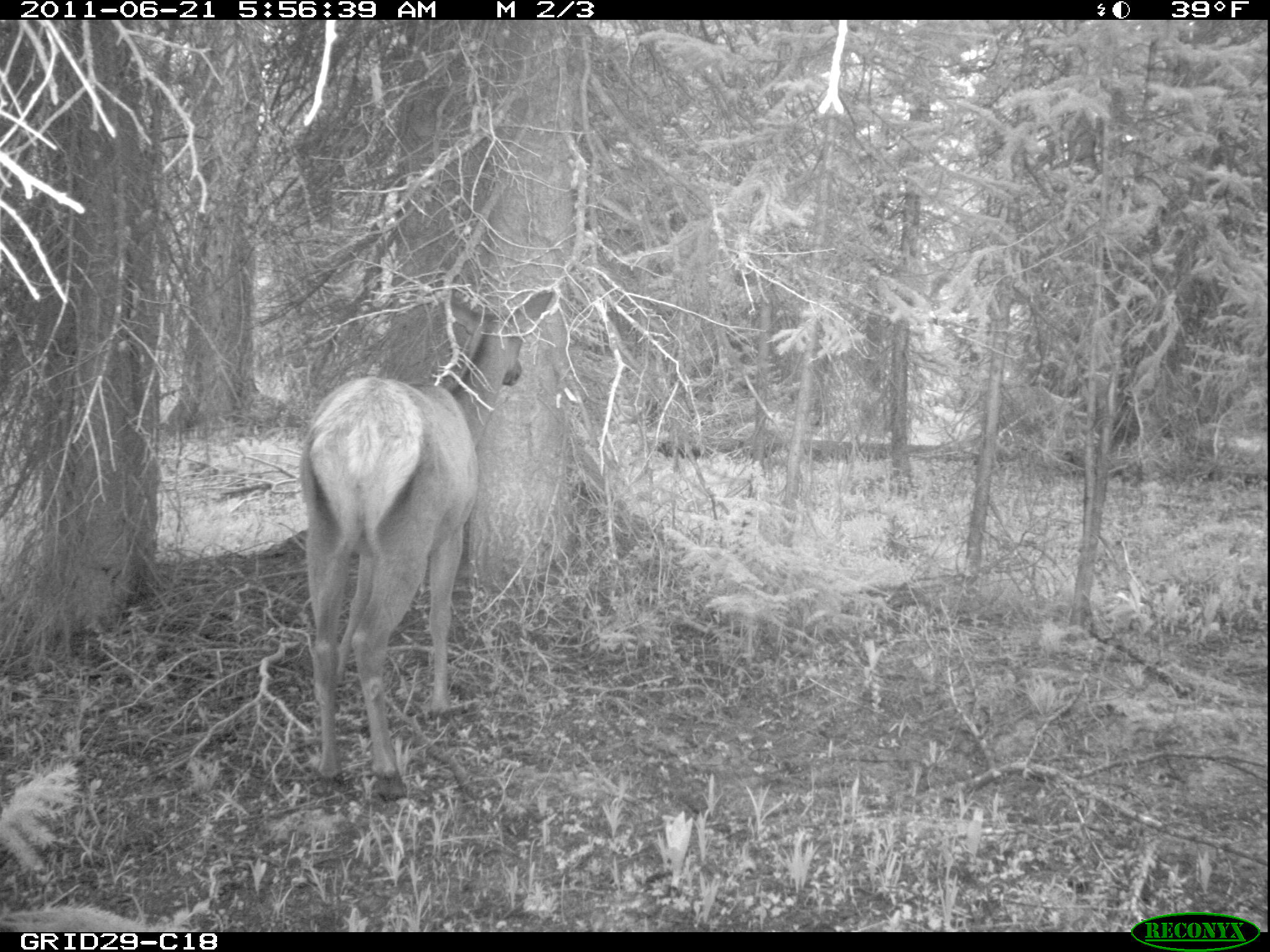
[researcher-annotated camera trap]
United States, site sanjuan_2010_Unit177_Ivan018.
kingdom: Animalia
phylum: Chordata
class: Mammalia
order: Artiodactyla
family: Cervidae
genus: Cervus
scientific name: Cervus elaphus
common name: red deer